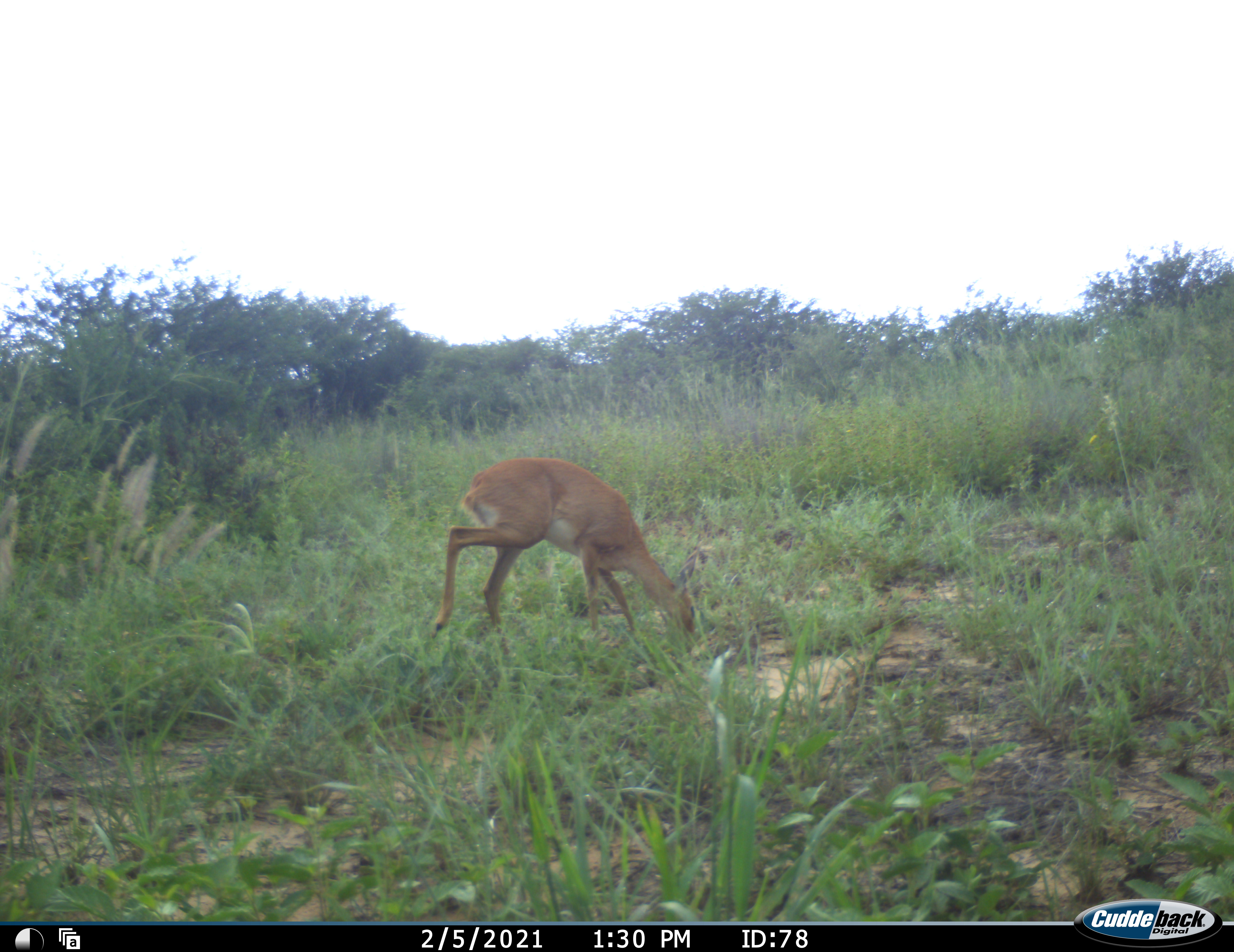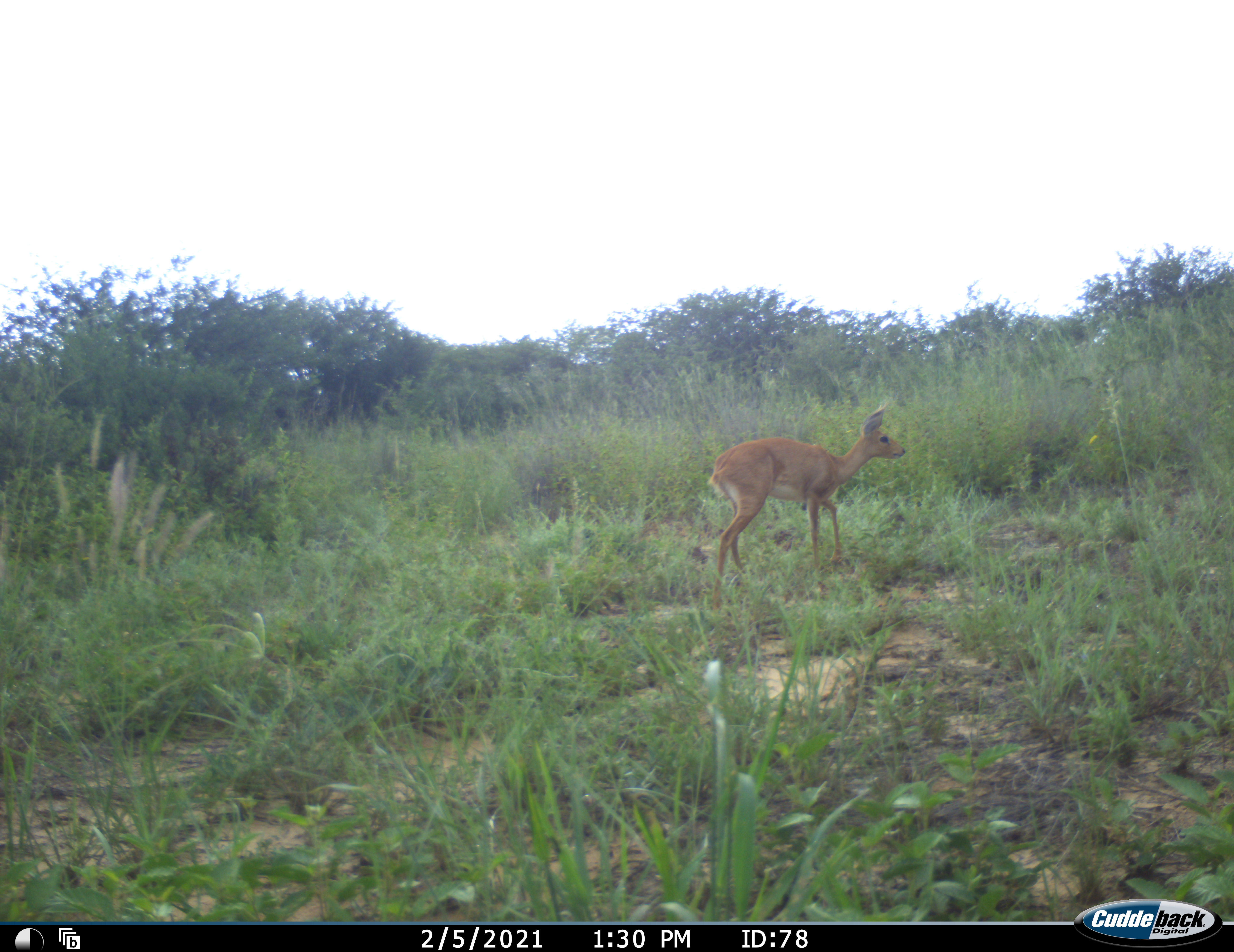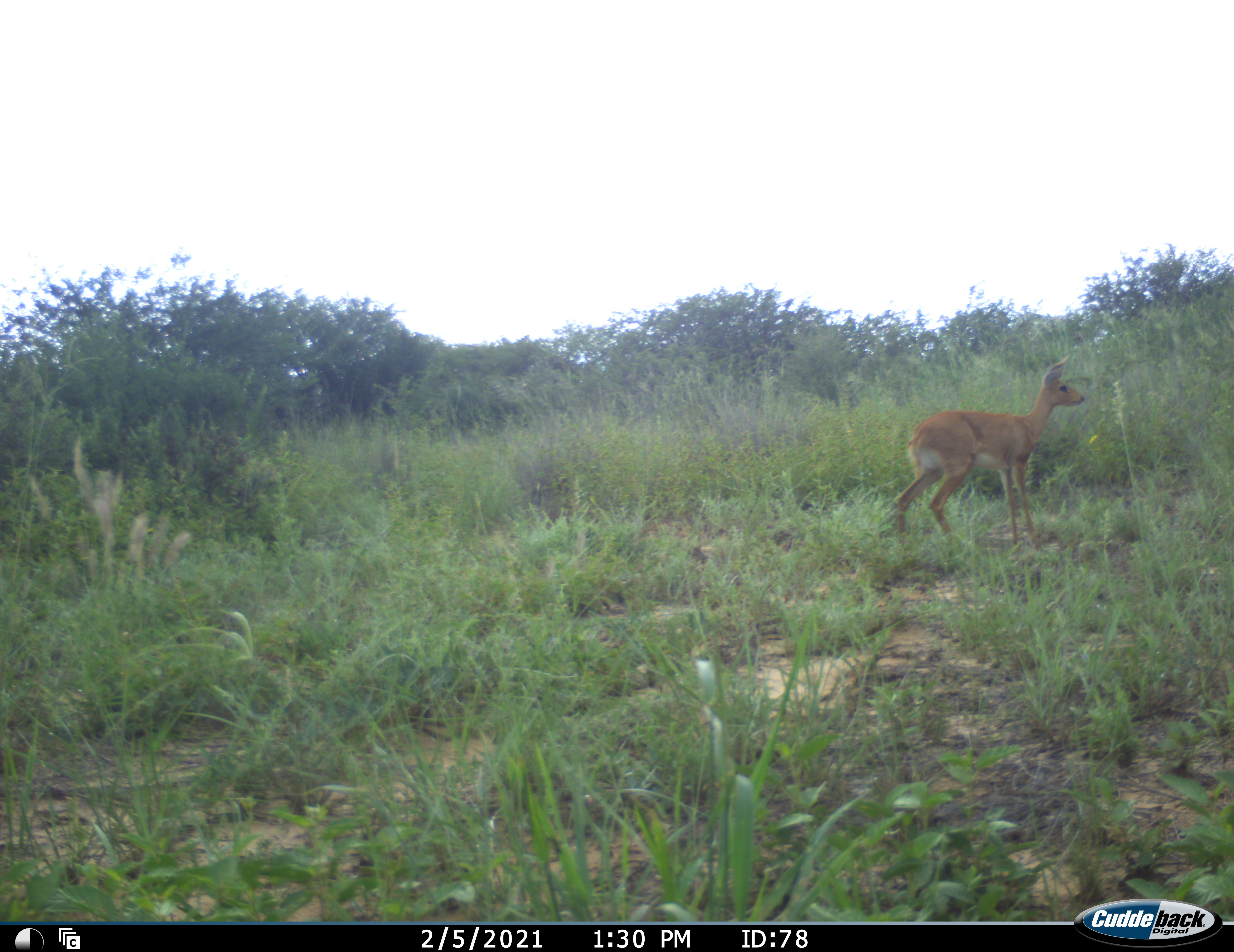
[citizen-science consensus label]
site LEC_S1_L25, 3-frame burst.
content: unidentified animal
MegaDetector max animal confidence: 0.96